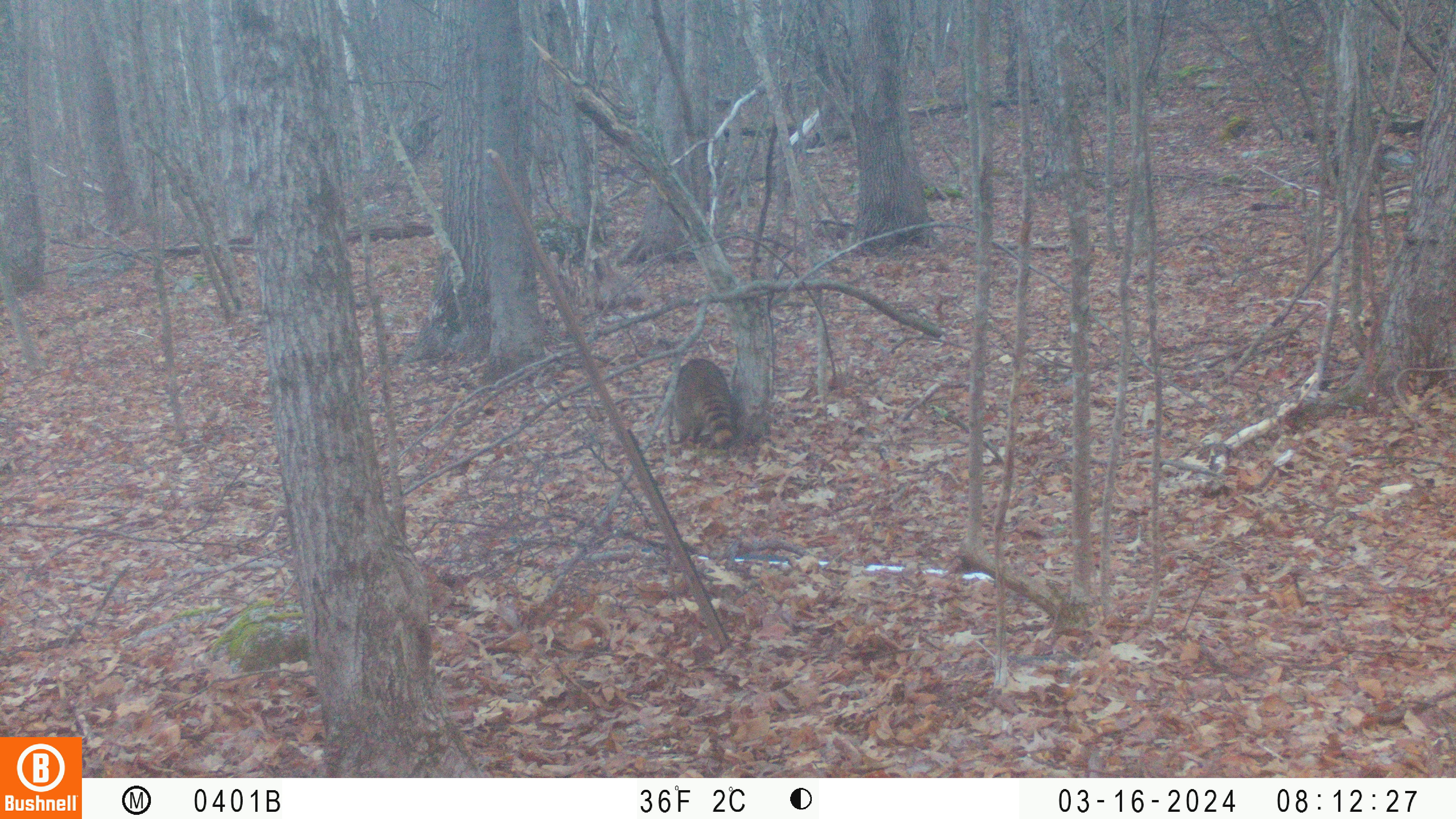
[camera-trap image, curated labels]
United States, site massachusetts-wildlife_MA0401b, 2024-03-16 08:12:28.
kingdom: Animalia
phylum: Chordata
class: Mammalia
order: Carnivora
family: Procyonidae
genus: Procyon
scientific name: Procyon lotor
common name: raccoon